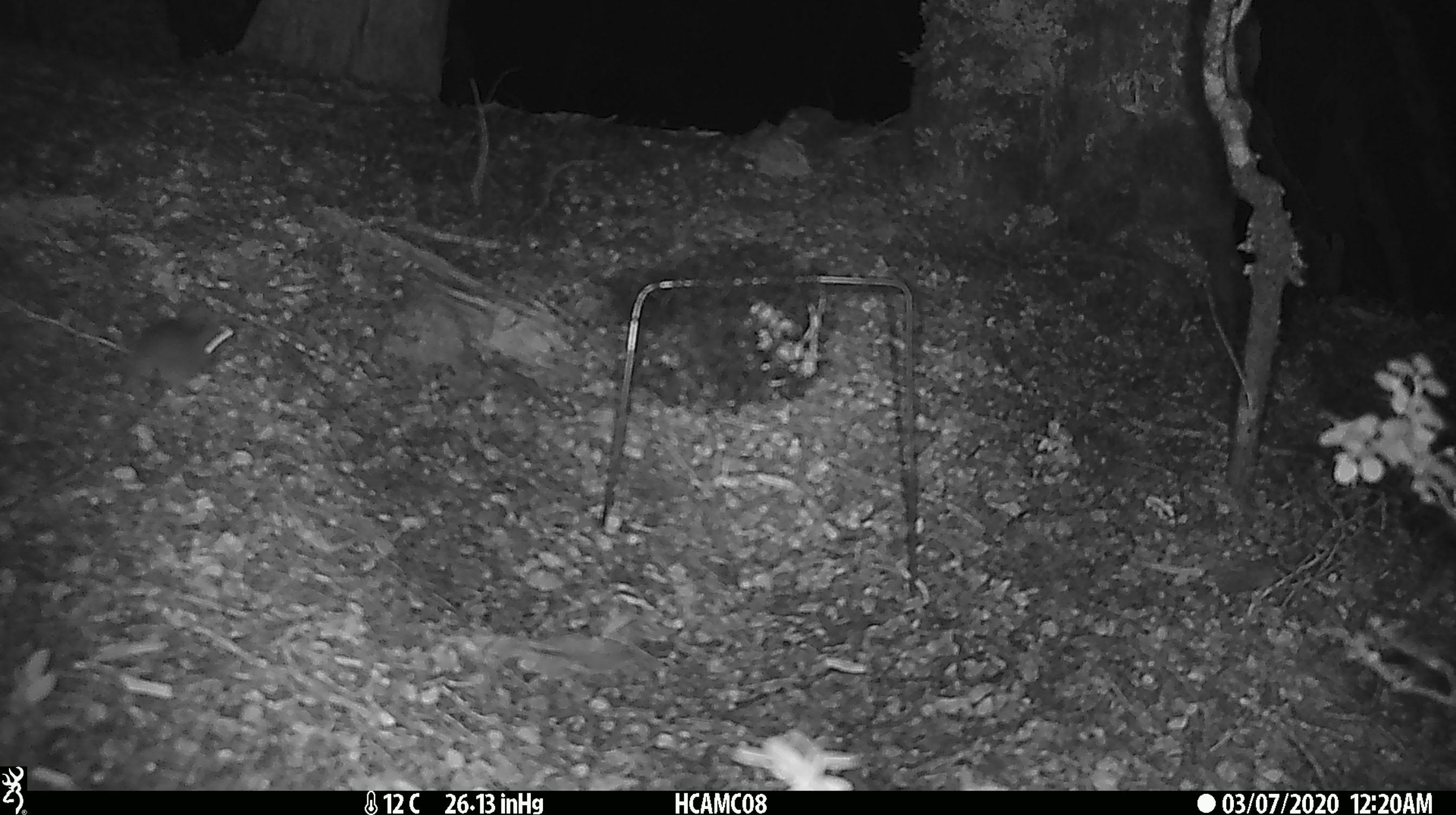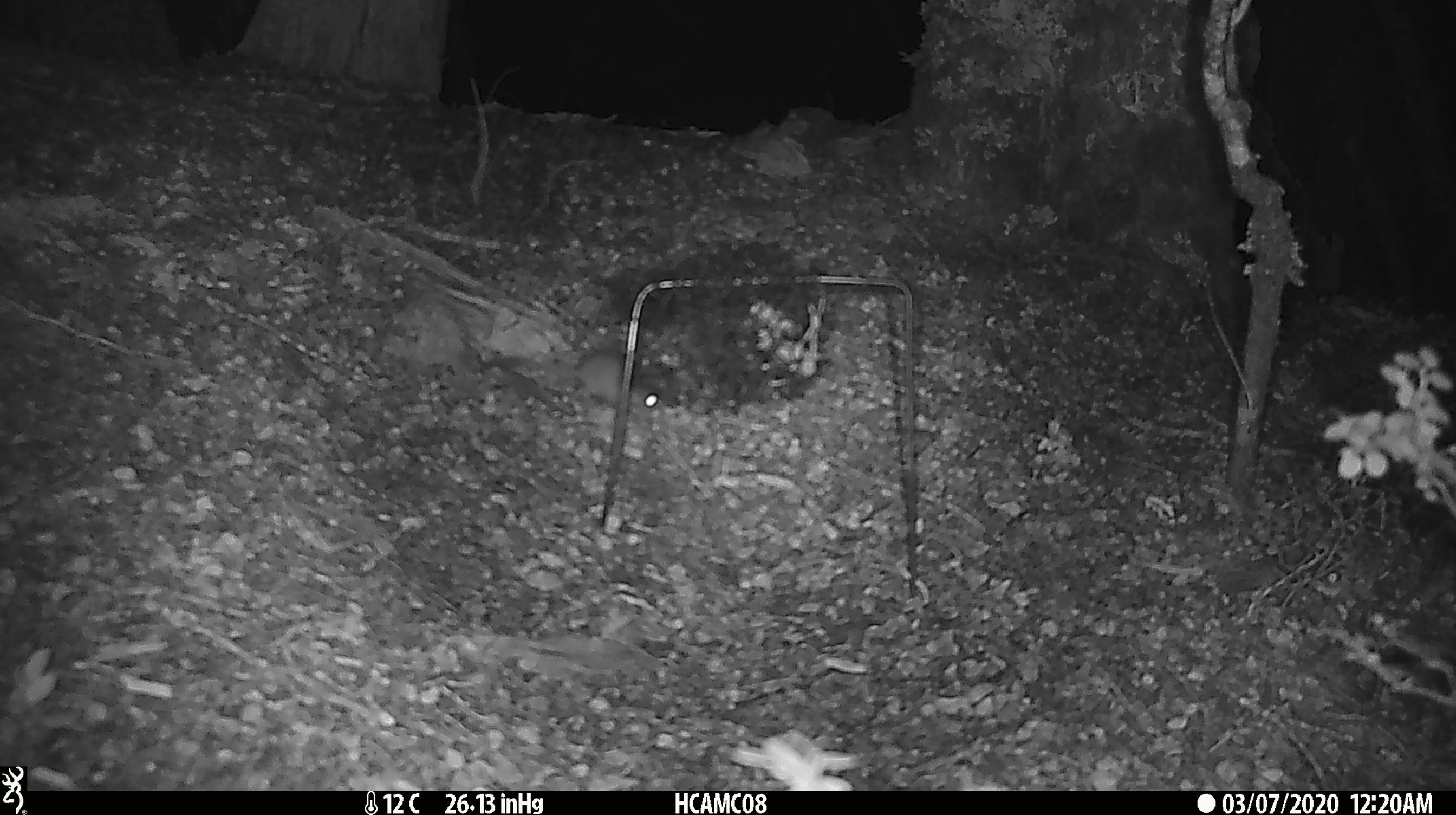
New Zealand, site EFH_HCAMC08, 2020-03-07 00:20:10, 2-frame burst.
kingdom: Animalia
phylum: Chordata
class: Mammalia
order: Rodentia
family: Muridae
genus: Mus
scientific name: Mus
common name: mouse